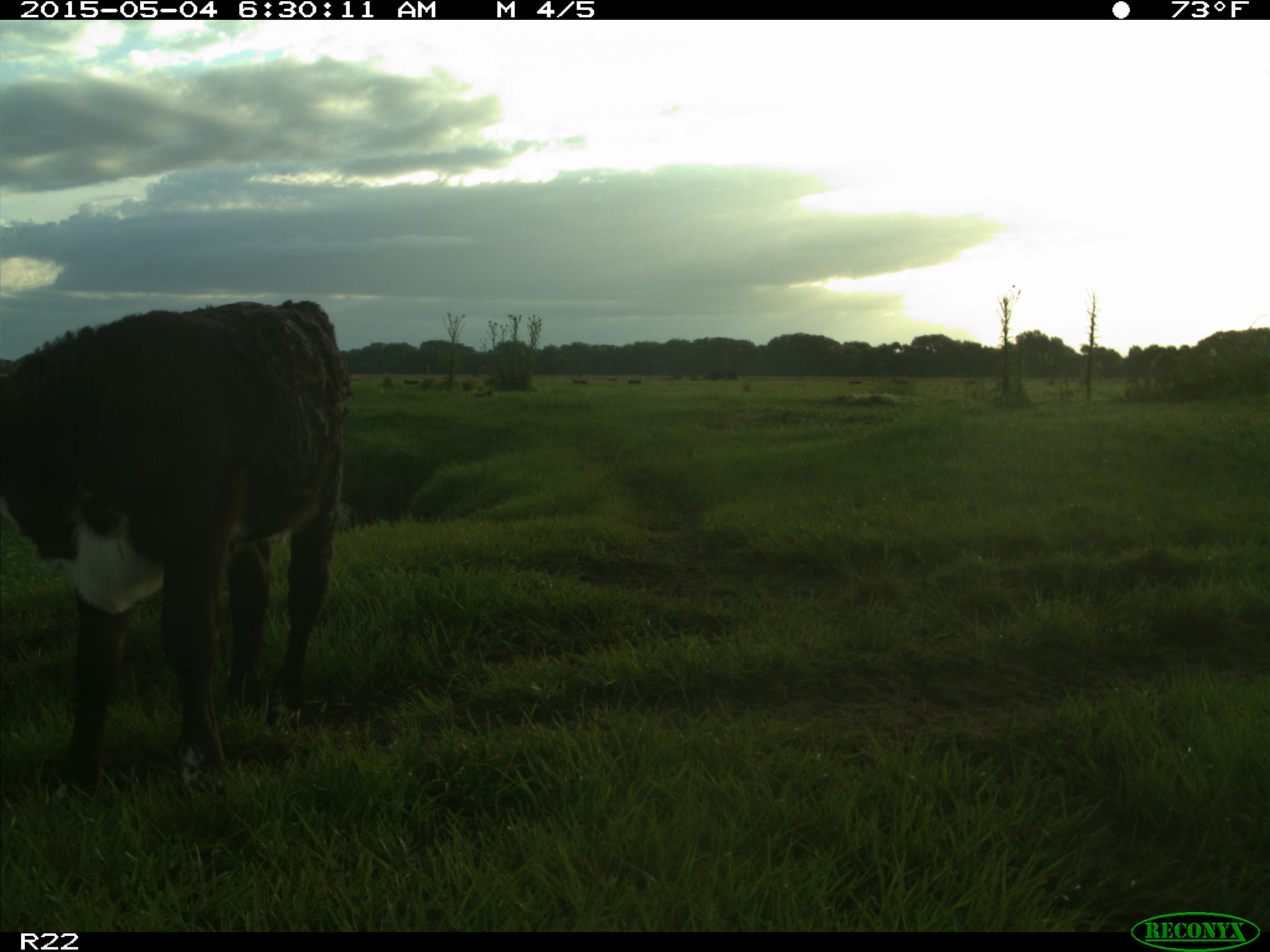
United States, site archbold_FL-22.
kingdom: Animalia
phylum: Chordata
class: Mammalia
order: Artiodactyla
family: Bovidae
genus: Bos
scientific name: Bos taurus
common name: domestic cow